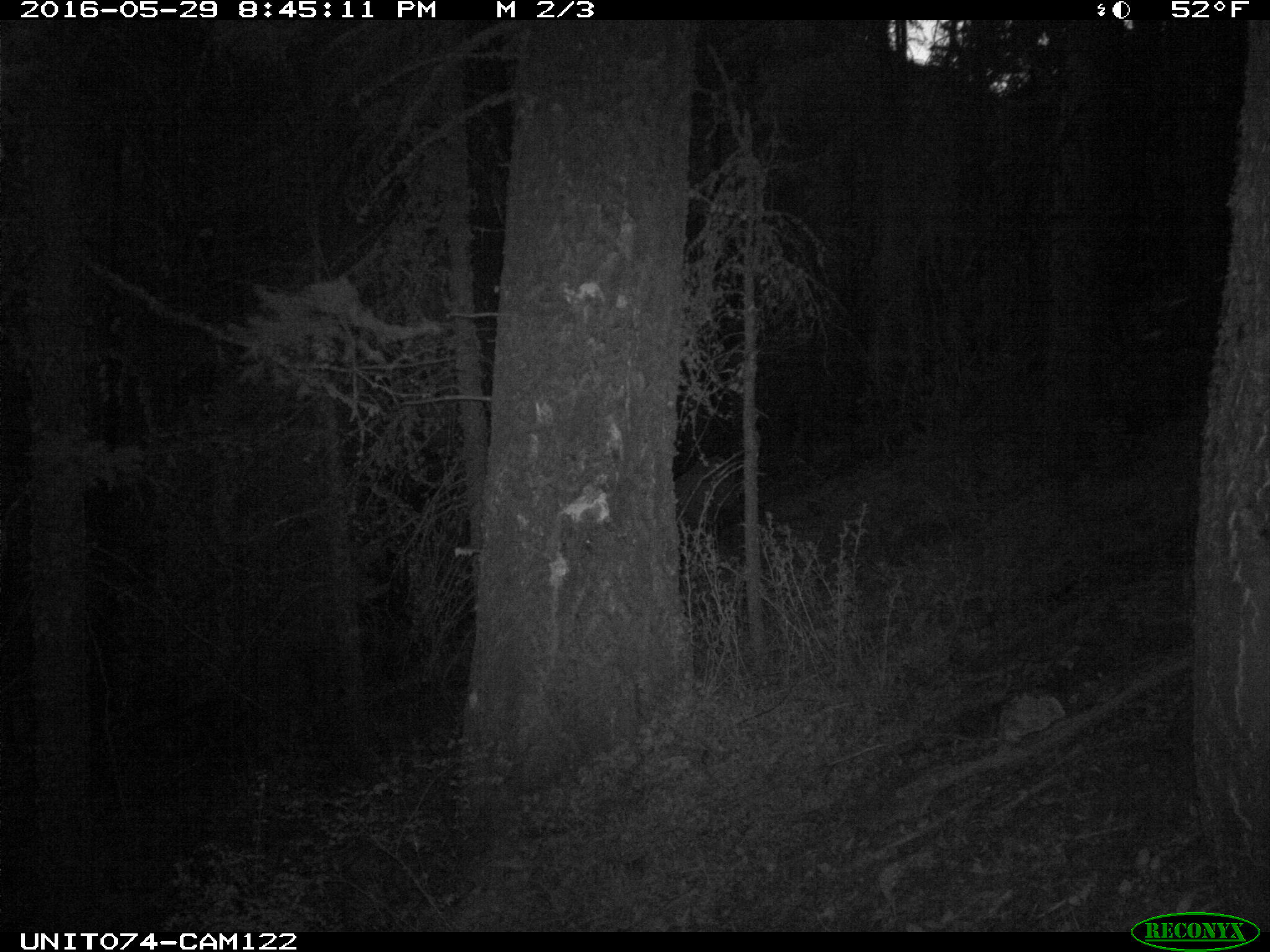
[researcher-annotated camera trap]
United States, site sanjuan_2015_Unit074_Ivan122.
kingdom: Animalia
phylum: Chordata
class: Mammalia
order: Artiodactyla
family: Cervidae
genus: Cervus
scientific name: Cervus elaphus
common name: red deer